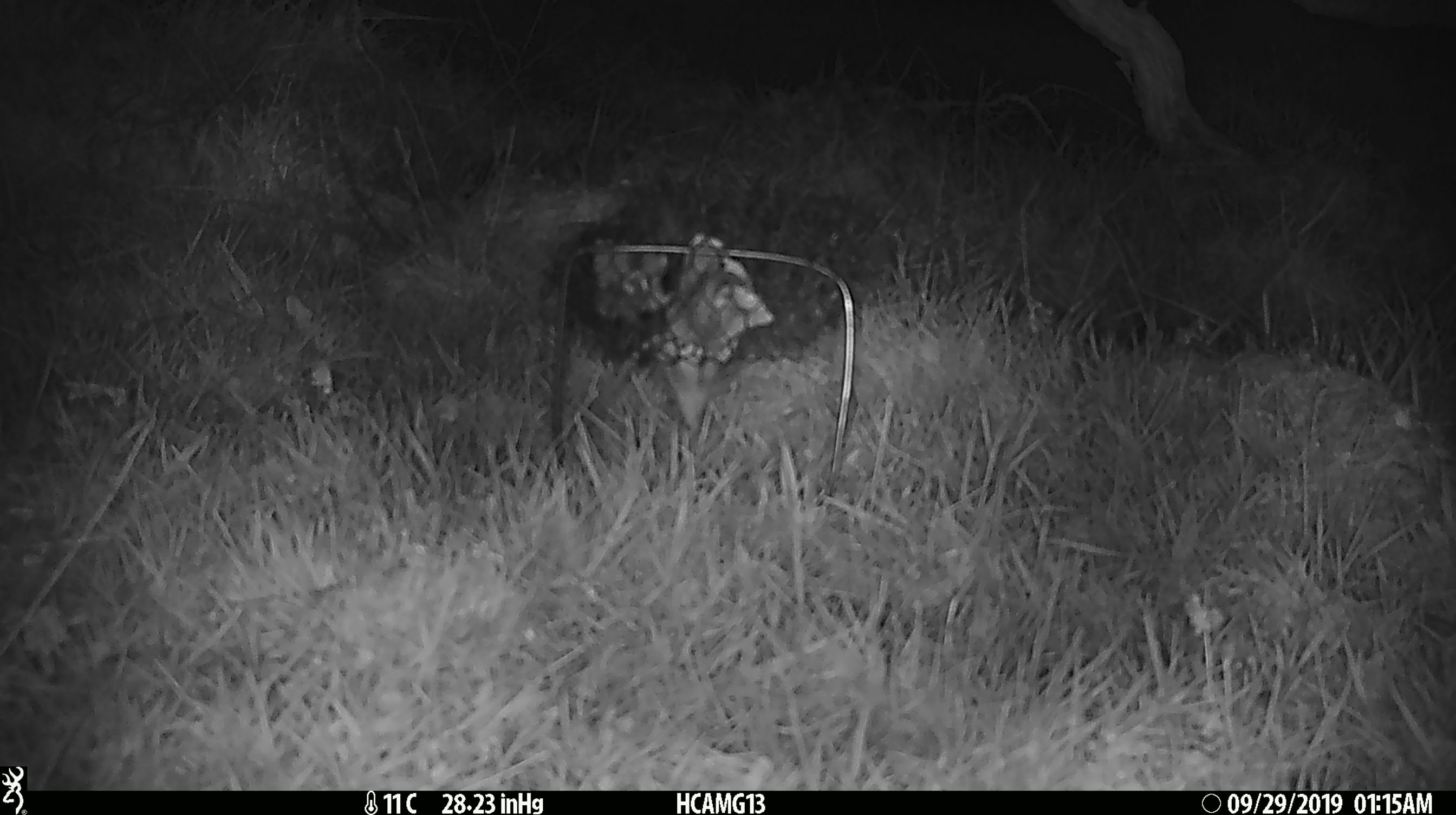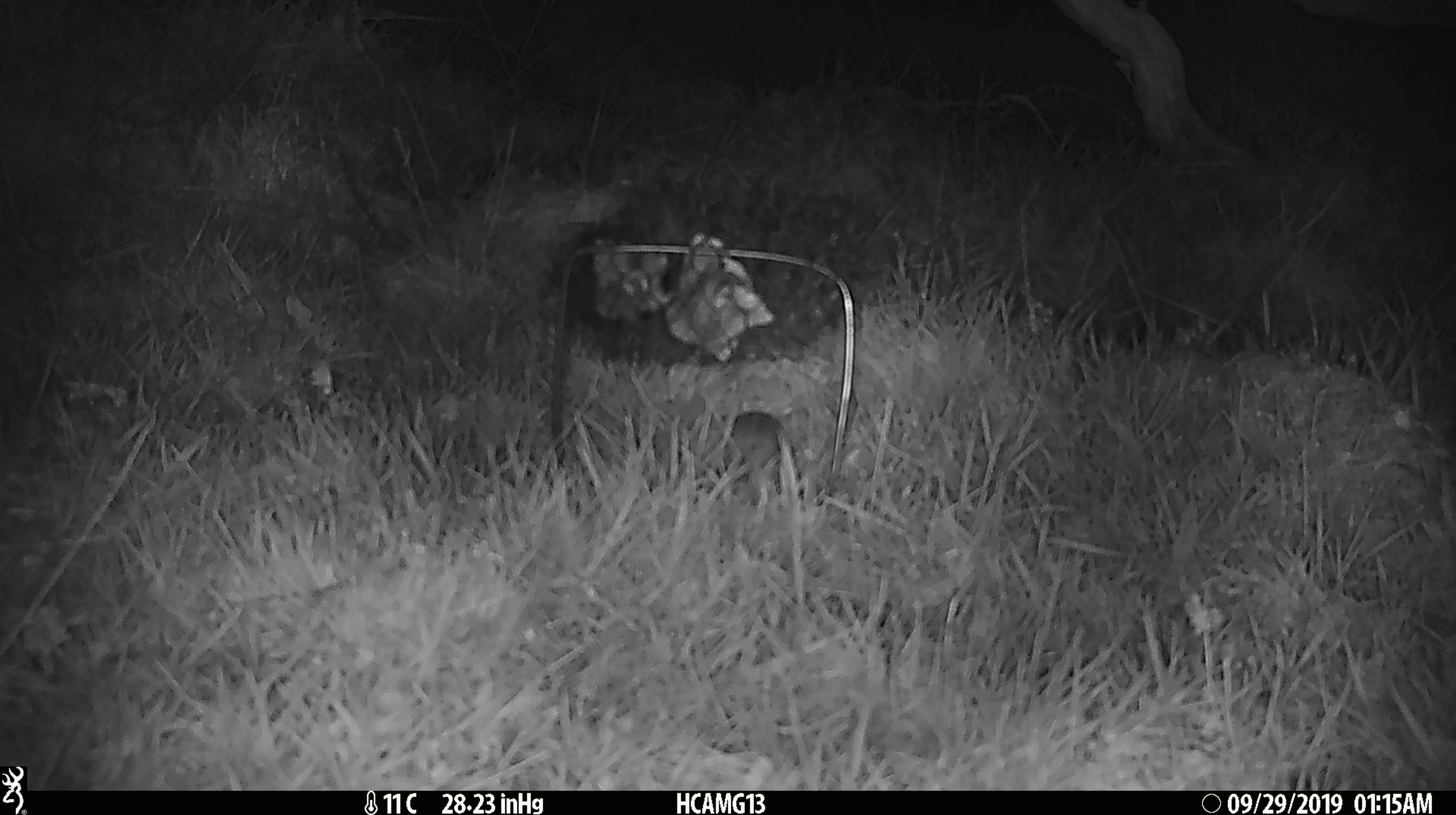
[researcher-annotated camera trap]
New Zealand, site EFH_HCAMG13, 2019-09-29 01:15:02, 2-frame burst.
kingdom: Animalia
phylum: Chordata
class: Mammalia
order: Rodentia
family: Muridae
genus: Mus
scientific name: Mus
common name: mouse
Mouse (Mus).